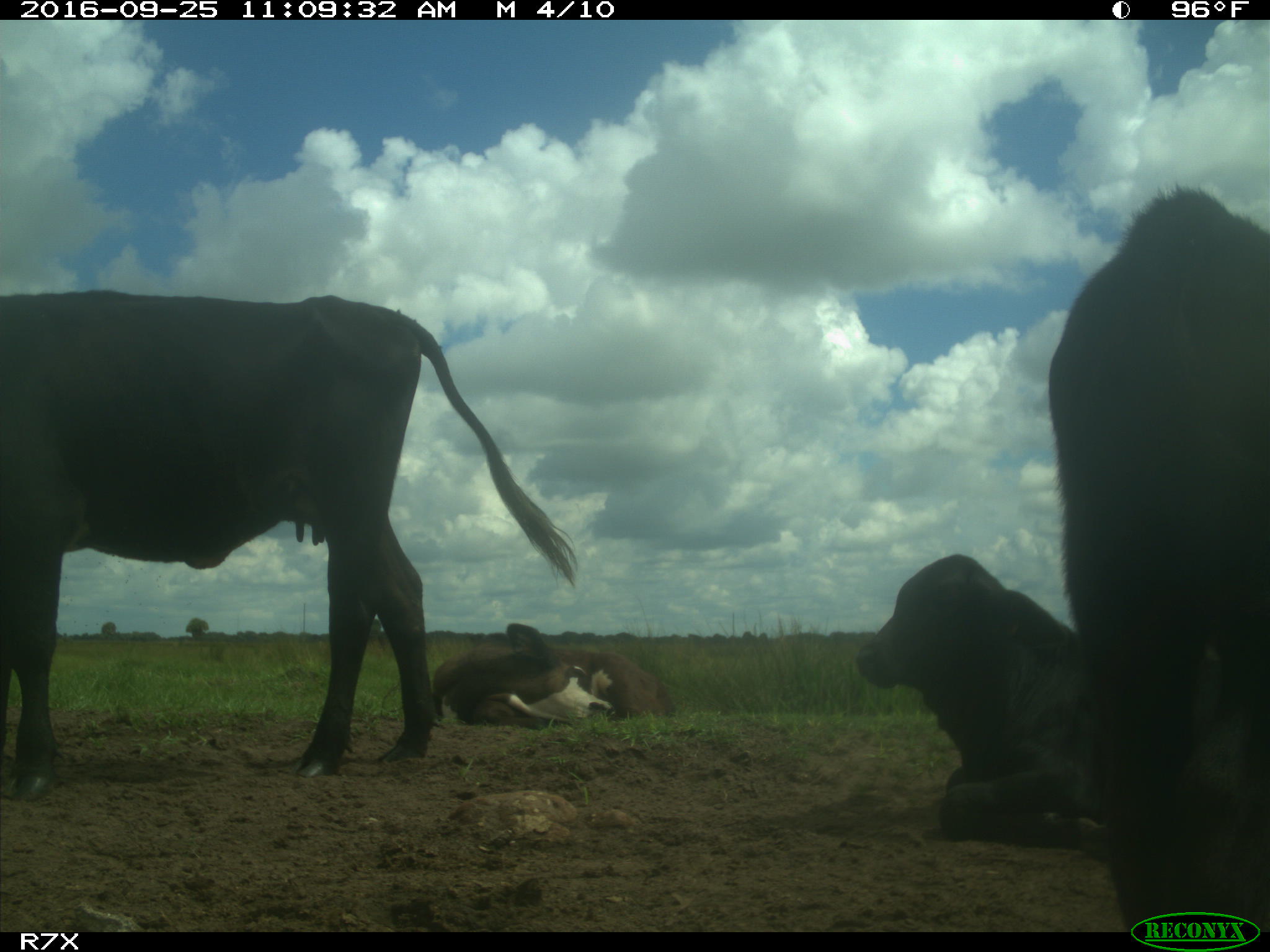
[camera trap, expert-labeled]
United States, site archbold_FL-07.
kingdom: Animalia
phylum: Chordata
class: Mammalia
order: Artiodactyla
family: Bovidae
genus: Bos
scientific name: Bos taurus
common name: domestic cow